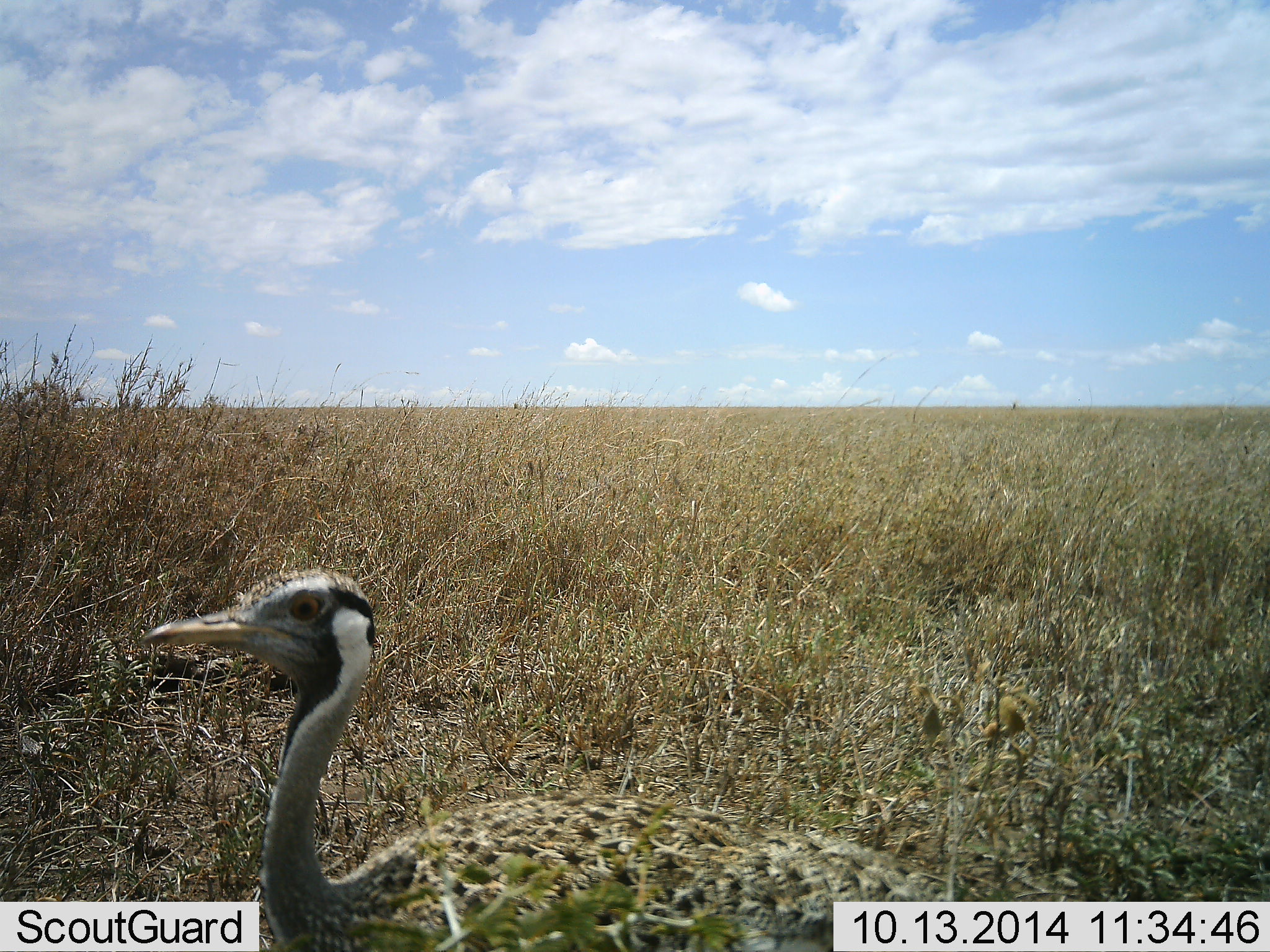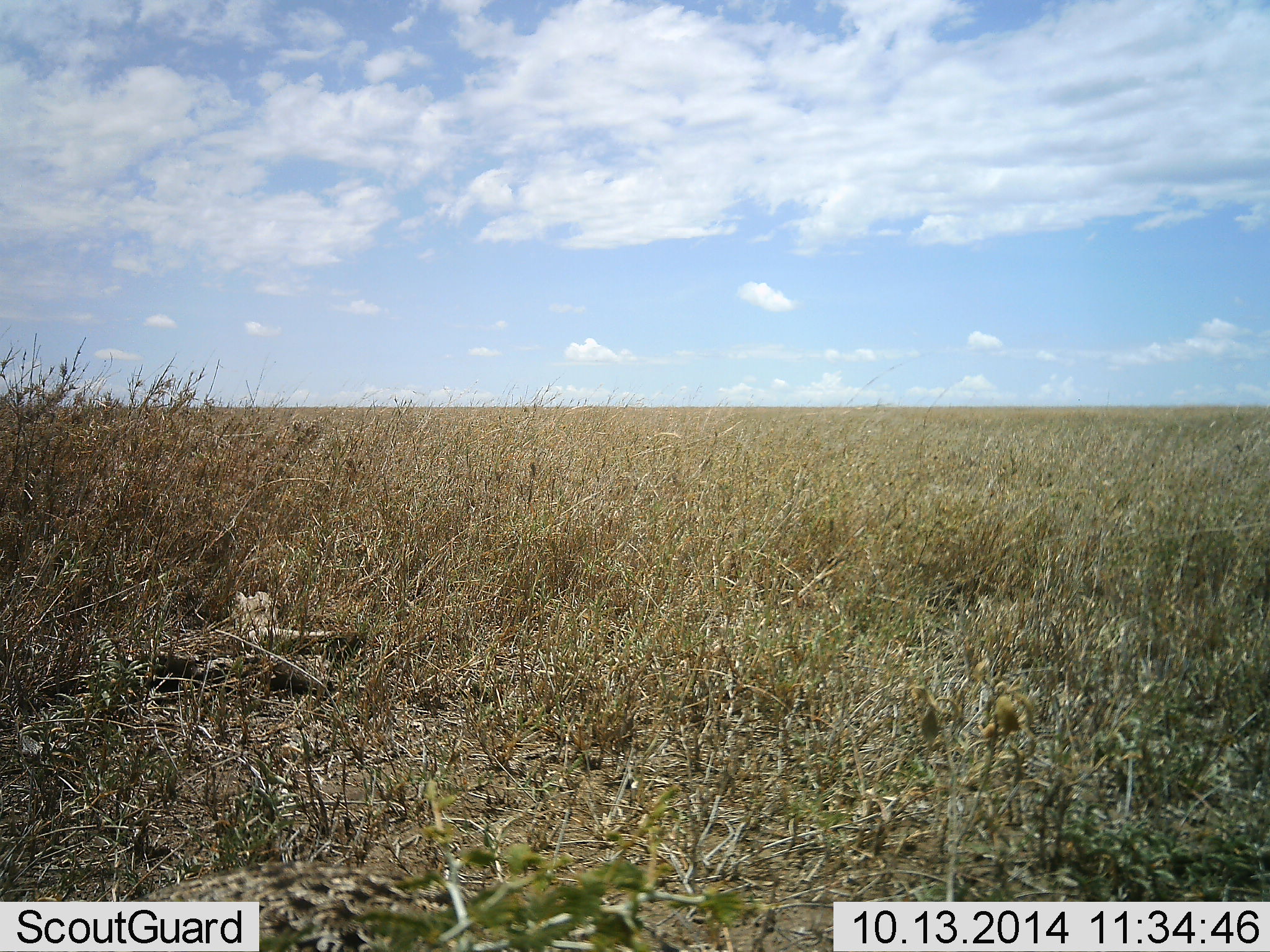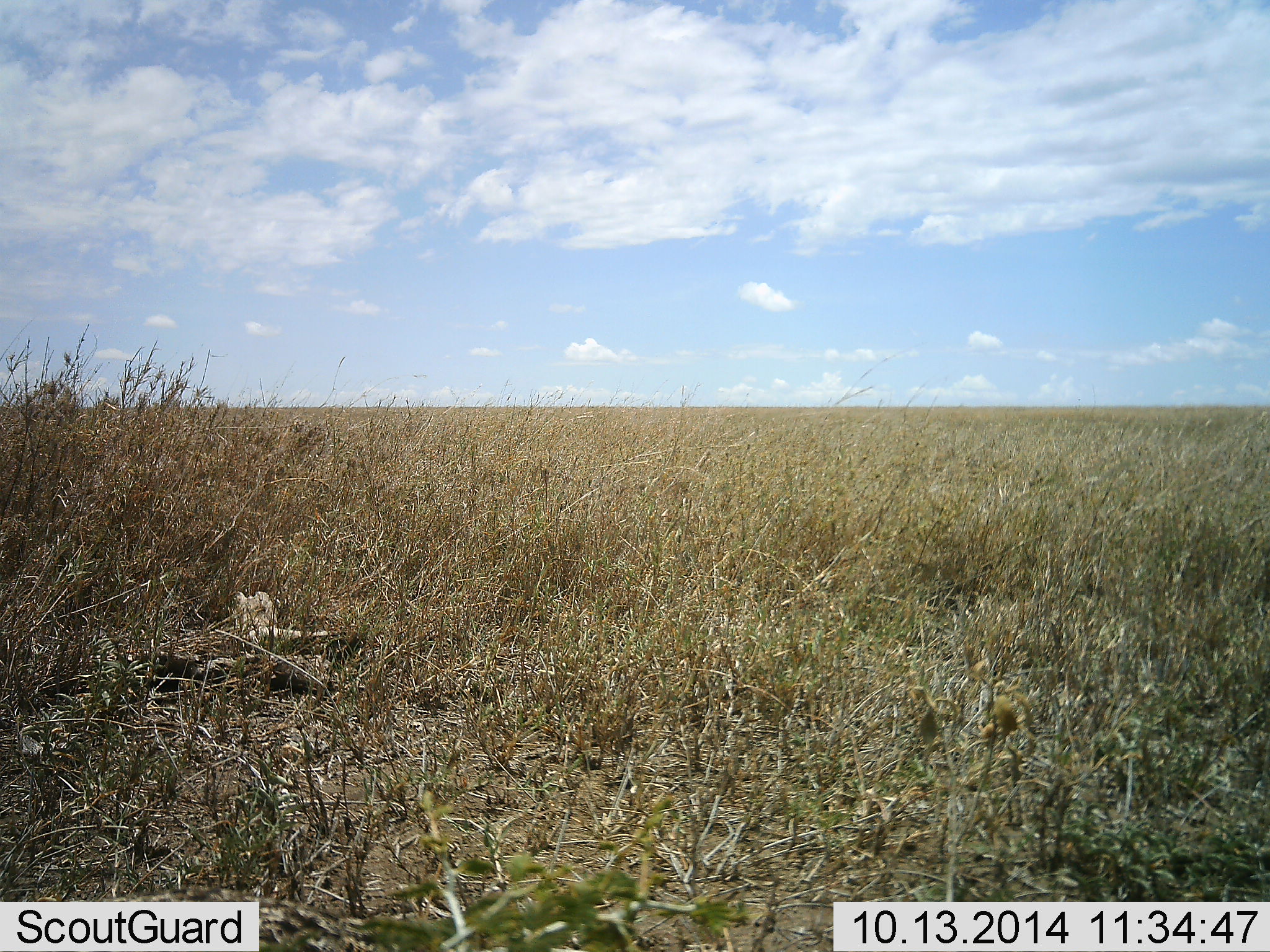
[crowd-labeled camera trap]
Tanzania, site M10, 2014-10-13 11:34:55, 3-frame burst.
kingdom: Animalia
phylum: Chordata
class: Aves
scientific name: Aves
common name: bird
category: otherbird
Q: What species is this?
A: Otherbird (bird) (Aves).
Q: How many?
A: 1.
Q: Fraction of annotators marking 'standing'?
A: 70%.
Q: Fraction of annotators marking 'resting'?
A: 0%.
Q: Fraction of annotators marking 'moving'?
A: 30%.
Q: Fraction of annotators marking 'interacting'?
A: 0%.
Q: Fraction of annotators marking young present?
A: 0%.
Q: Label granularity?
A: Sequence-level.